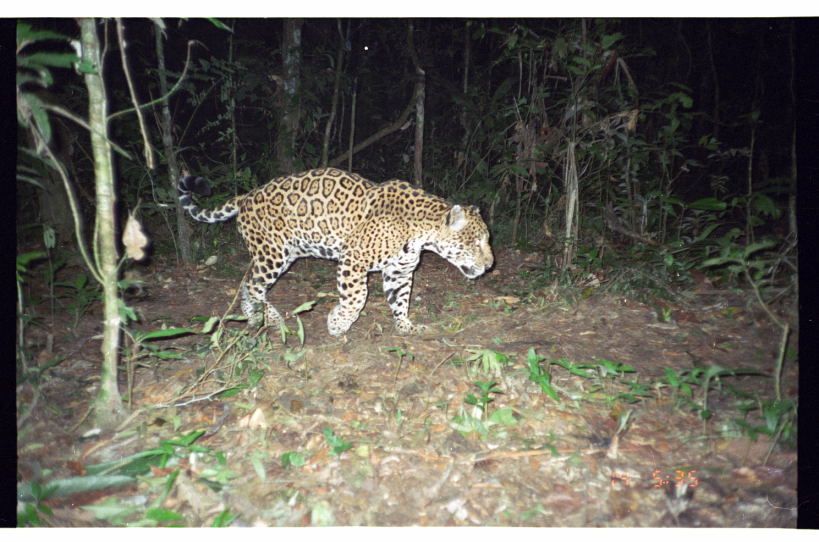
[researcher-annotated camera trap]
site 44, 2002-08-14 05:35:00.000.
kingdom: Animalia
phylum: Chordata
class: Mammalia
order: Carnivora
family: Felidae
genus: Panthera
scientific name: Panthera onca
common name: jaguar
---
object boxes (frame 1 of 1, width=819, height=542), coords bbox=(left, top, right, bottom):
panthera onca: bbox=(177, 167, 494, 337)